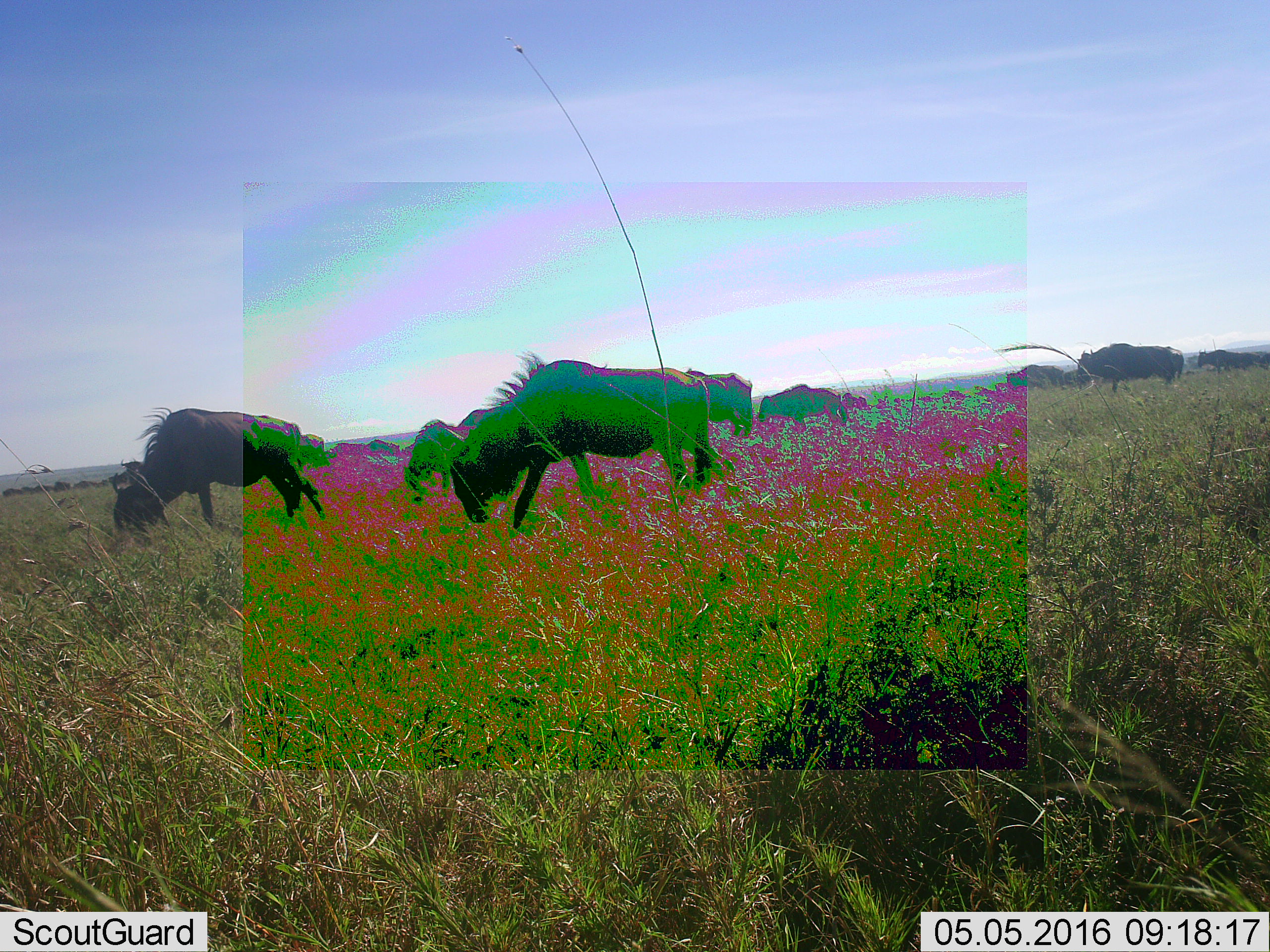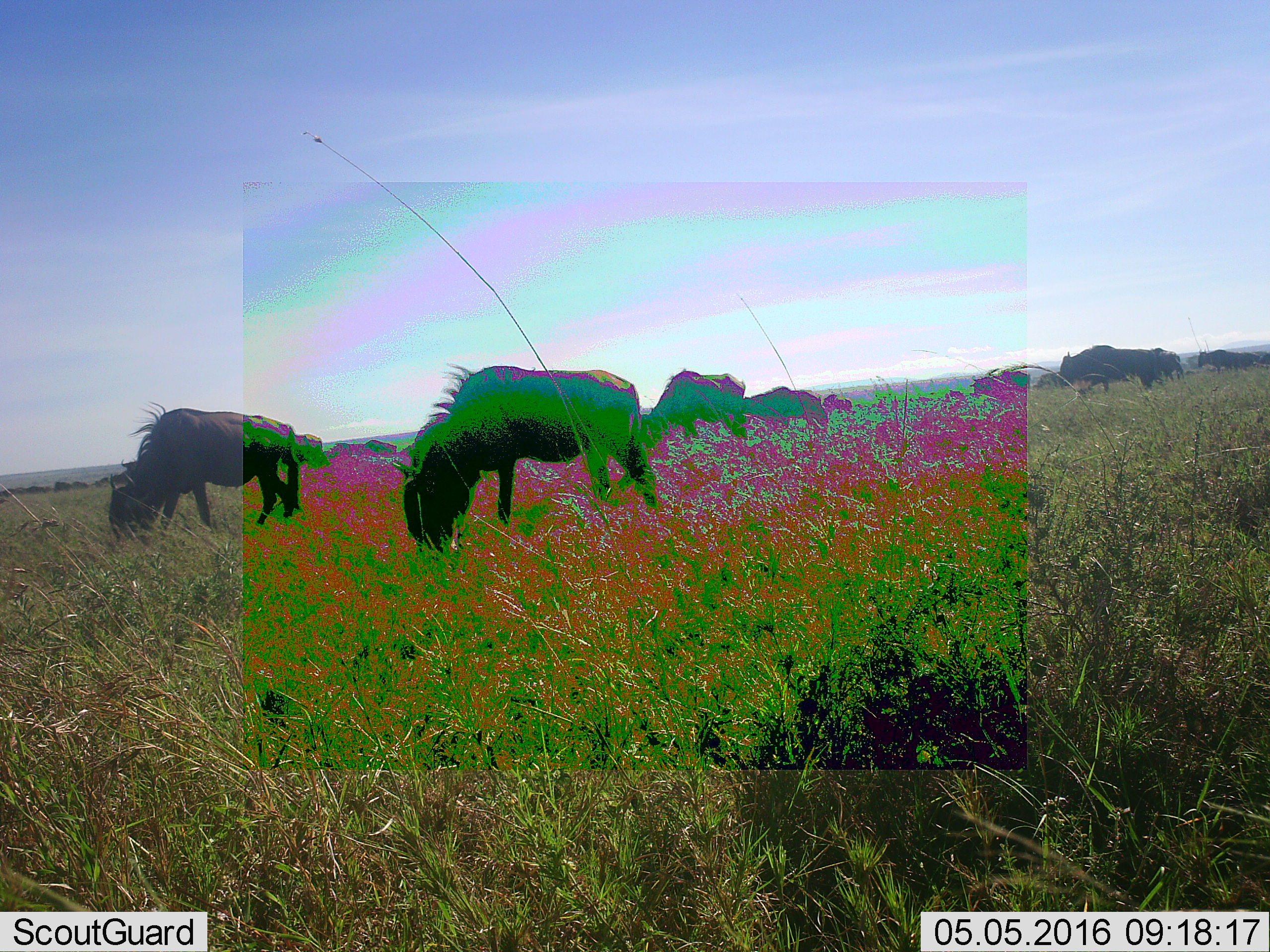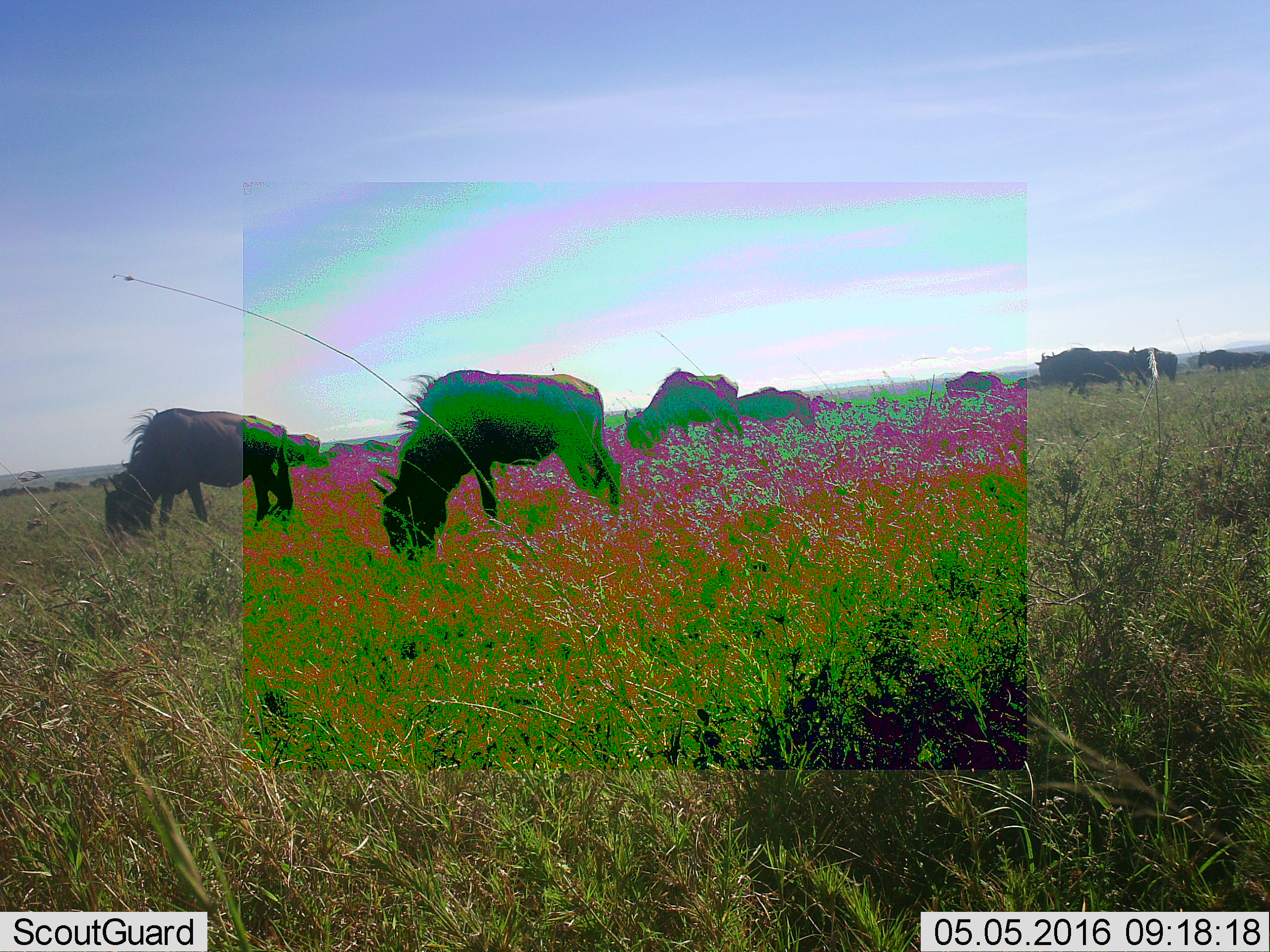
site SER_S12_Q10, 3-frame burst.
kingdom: Animalia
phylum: Chordata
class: Mammalia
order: Artiodactyla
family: Bovidae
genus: Connochaetes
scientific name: Connochaetes taurinus taurinus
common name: blue wildebeest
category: wildebeestblue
Wildebeestblue (blue wildebeest) (Connochaetes taurinus taurinus), count 11-50. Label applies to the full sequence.